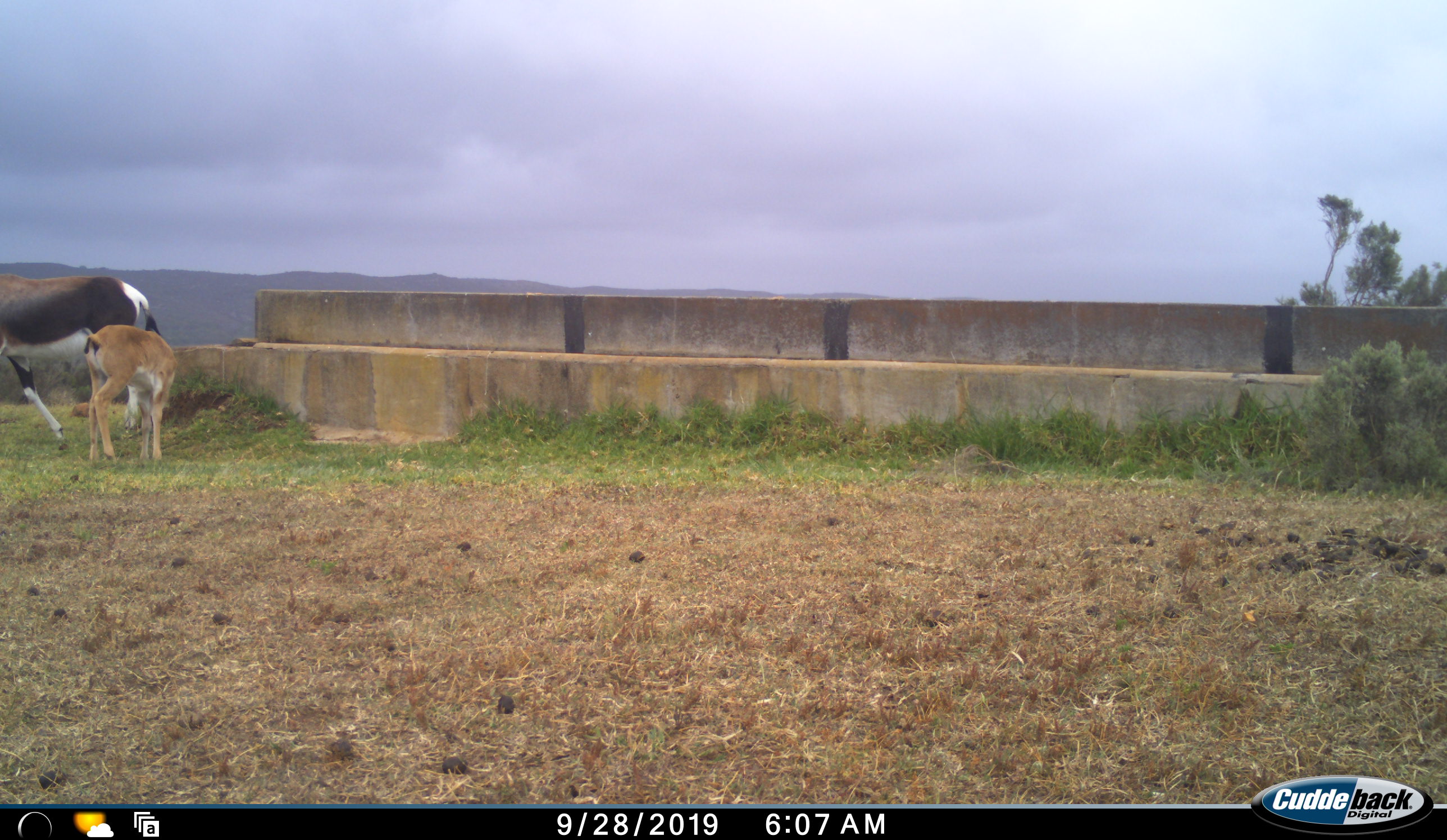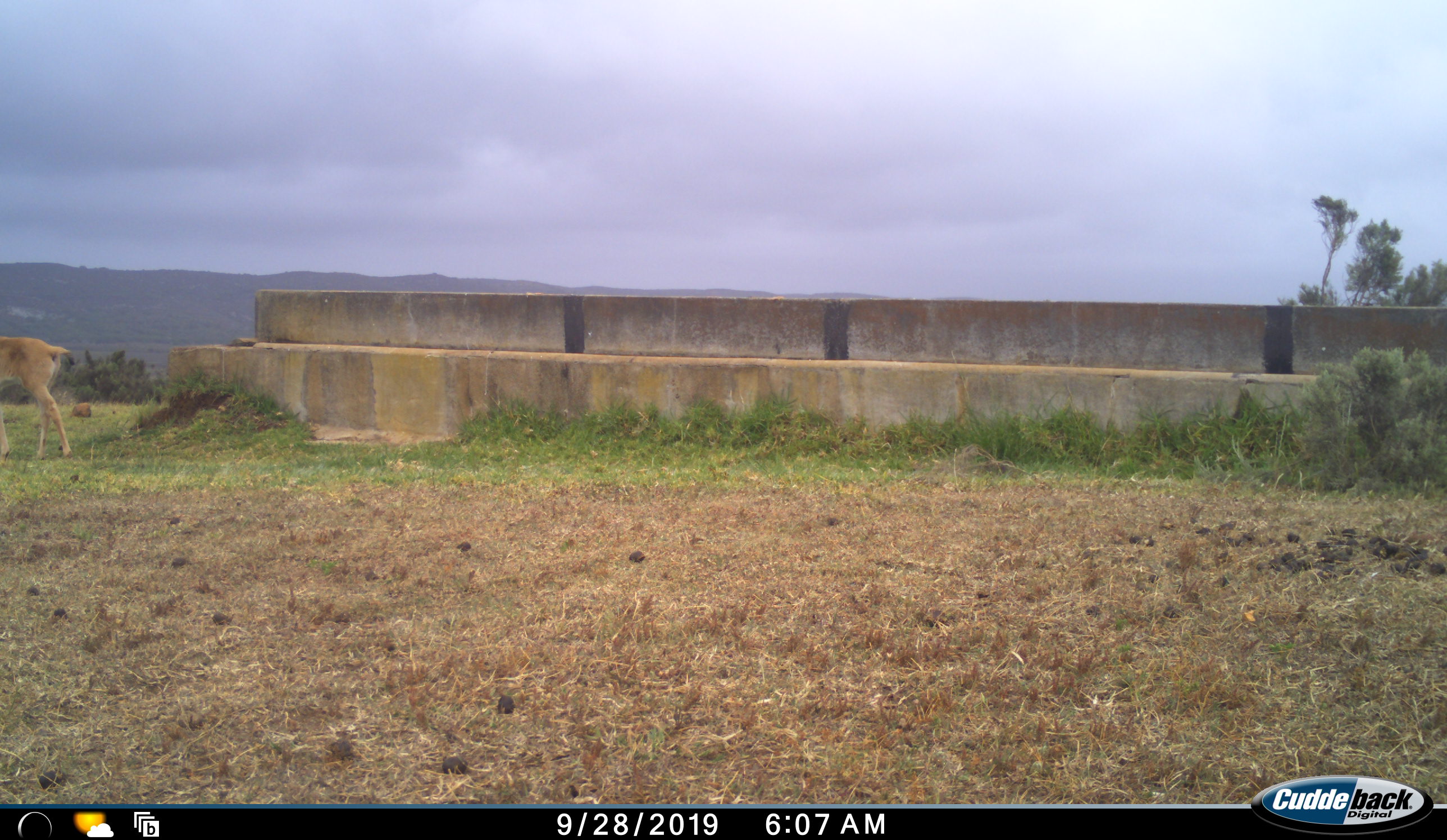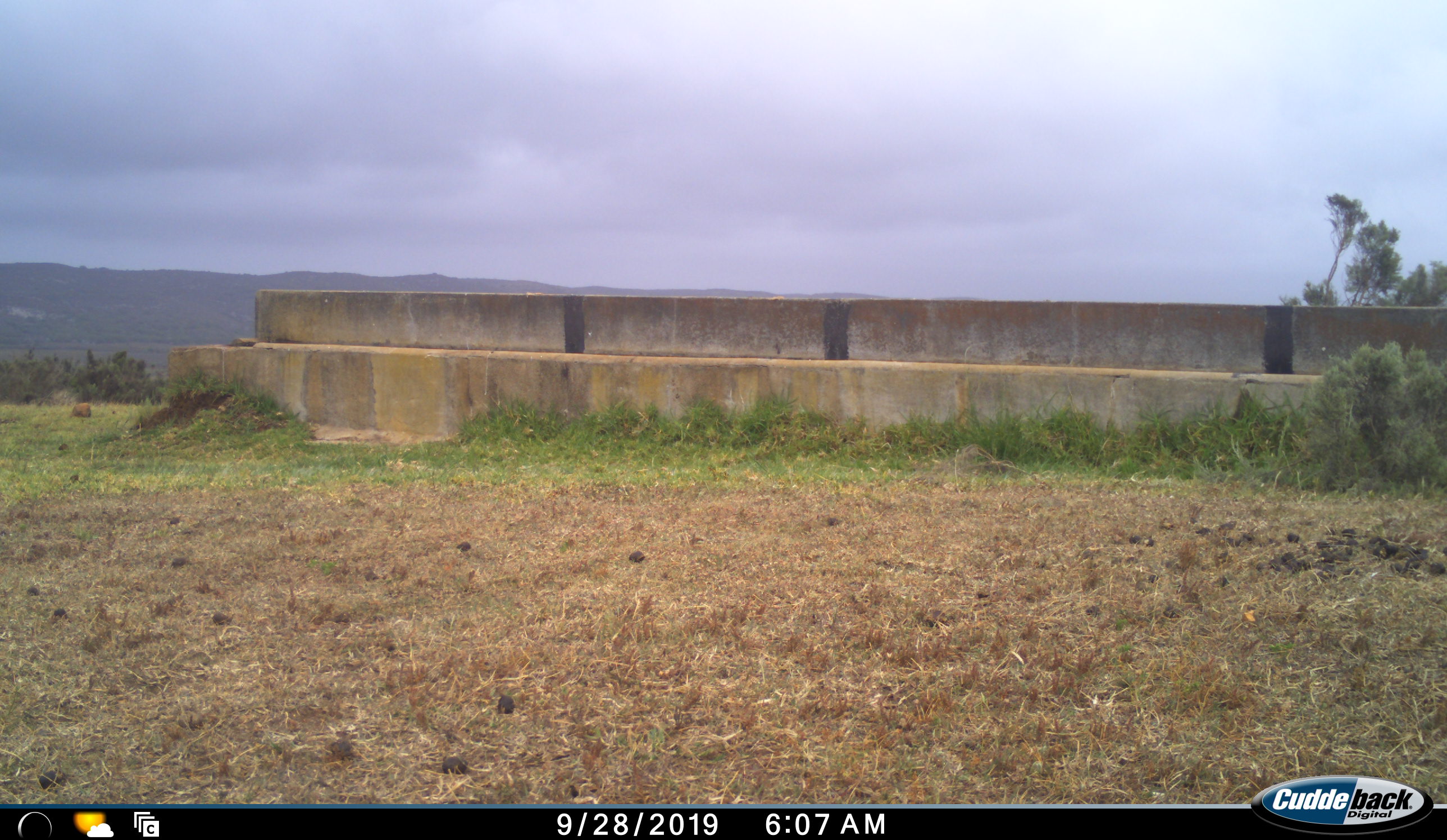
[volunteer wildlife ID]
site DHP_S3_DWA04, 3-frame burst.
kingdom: Animalia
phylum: Chordata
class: Mammalia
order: Artiodactyla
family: Bovidae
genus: Damaliscus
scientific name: Damaliscus pygargus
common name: bontebok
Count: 2.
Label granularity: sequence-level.